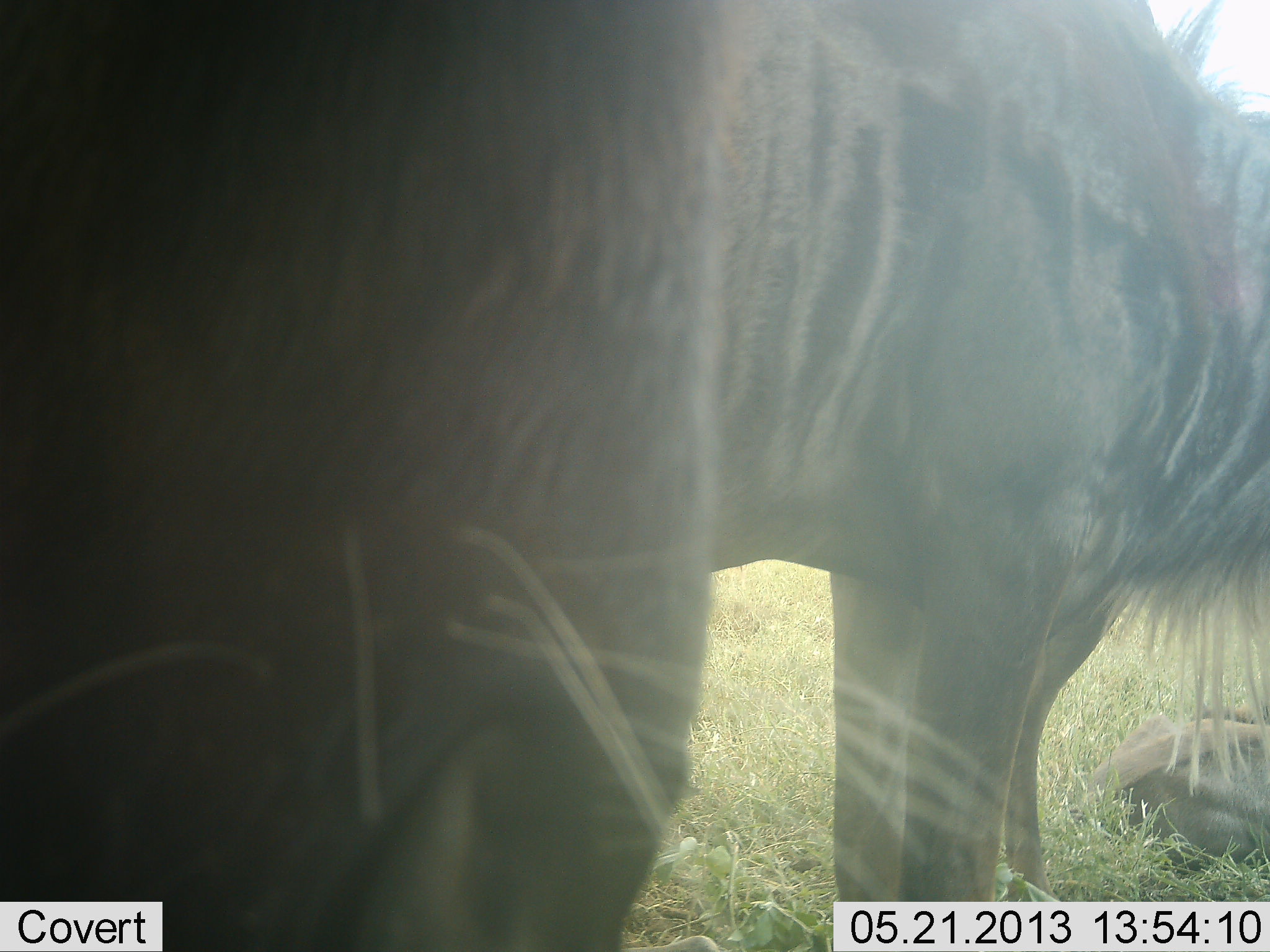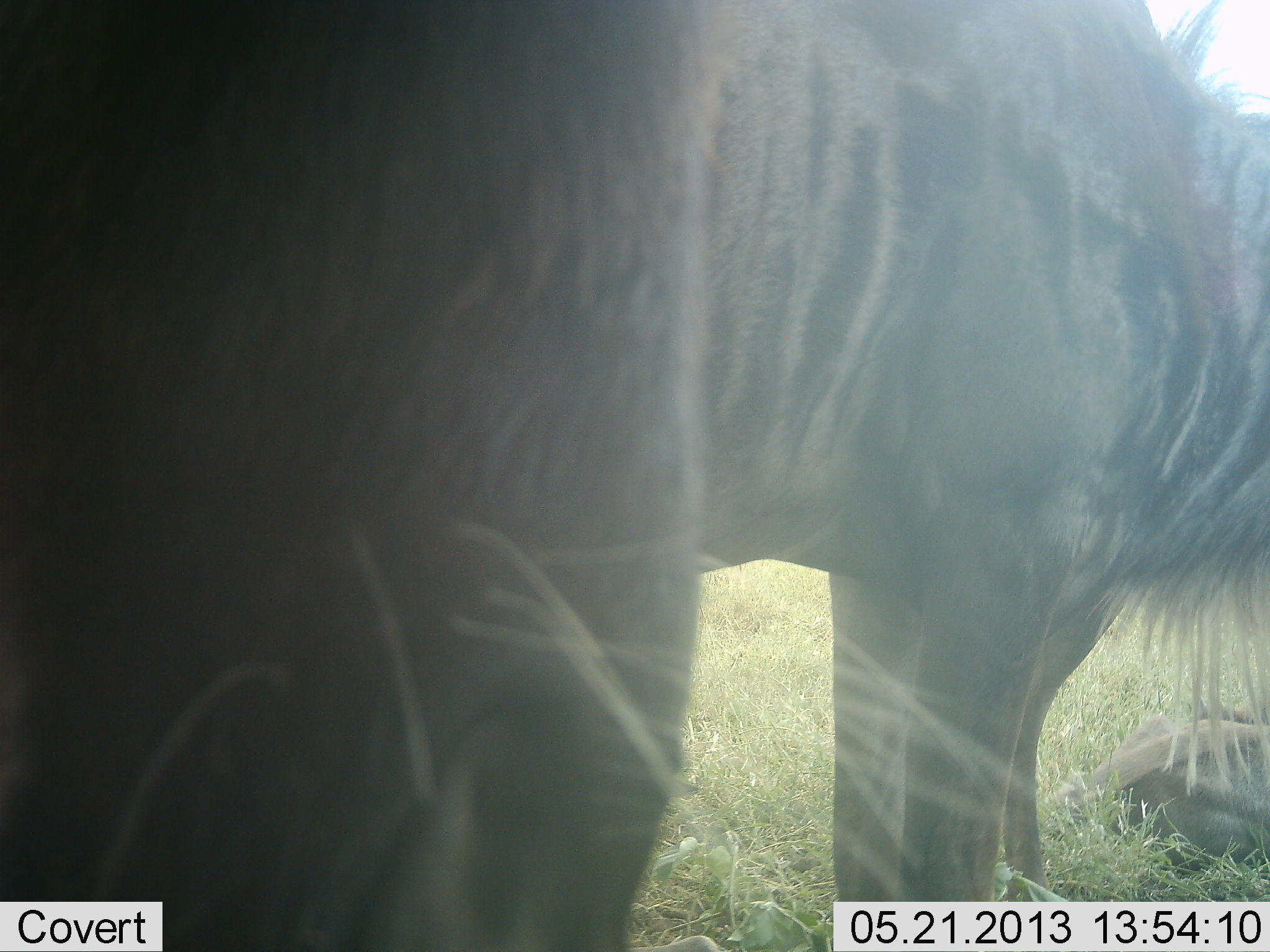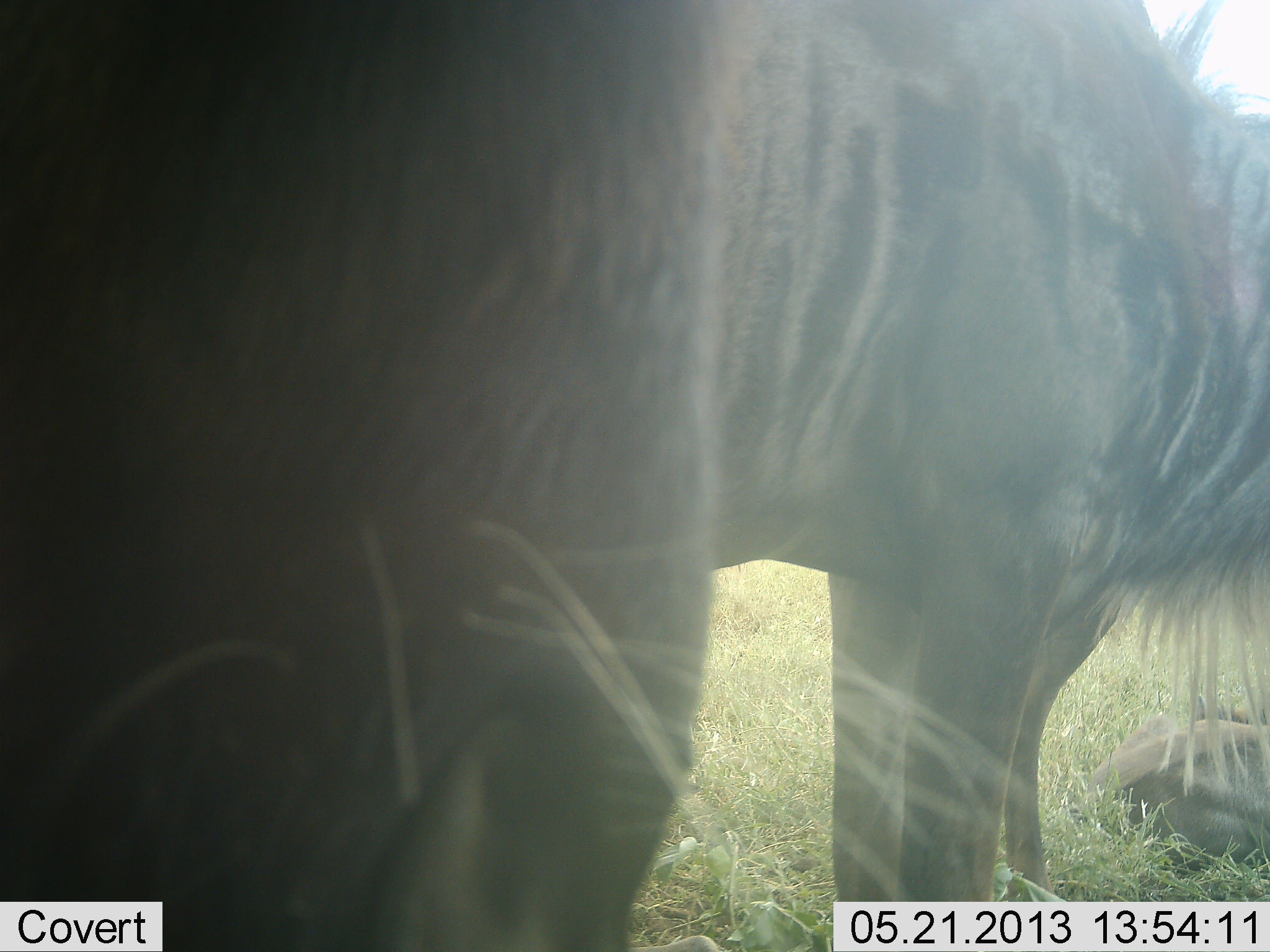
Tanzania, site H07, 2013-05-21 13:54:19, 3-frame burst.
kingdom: Animalia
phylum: Chordata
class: Mammalia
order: Artiodactyla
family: Bovidae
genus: Connochaetes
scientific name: Connochaetes taurinus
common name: blue wildebeest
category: wildebeest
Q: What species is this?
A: Wildebeest (blue wildebeest) (Connochaetes taurinus).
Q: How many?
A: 3.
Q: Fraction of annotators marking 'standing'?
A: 86%.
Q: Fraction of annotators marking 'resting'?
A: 57%.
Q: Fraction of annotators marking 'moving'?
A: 0%.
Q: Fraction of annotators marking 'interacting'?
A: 0%.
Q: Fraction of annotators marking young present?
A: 24%.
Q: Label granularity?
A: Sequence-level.